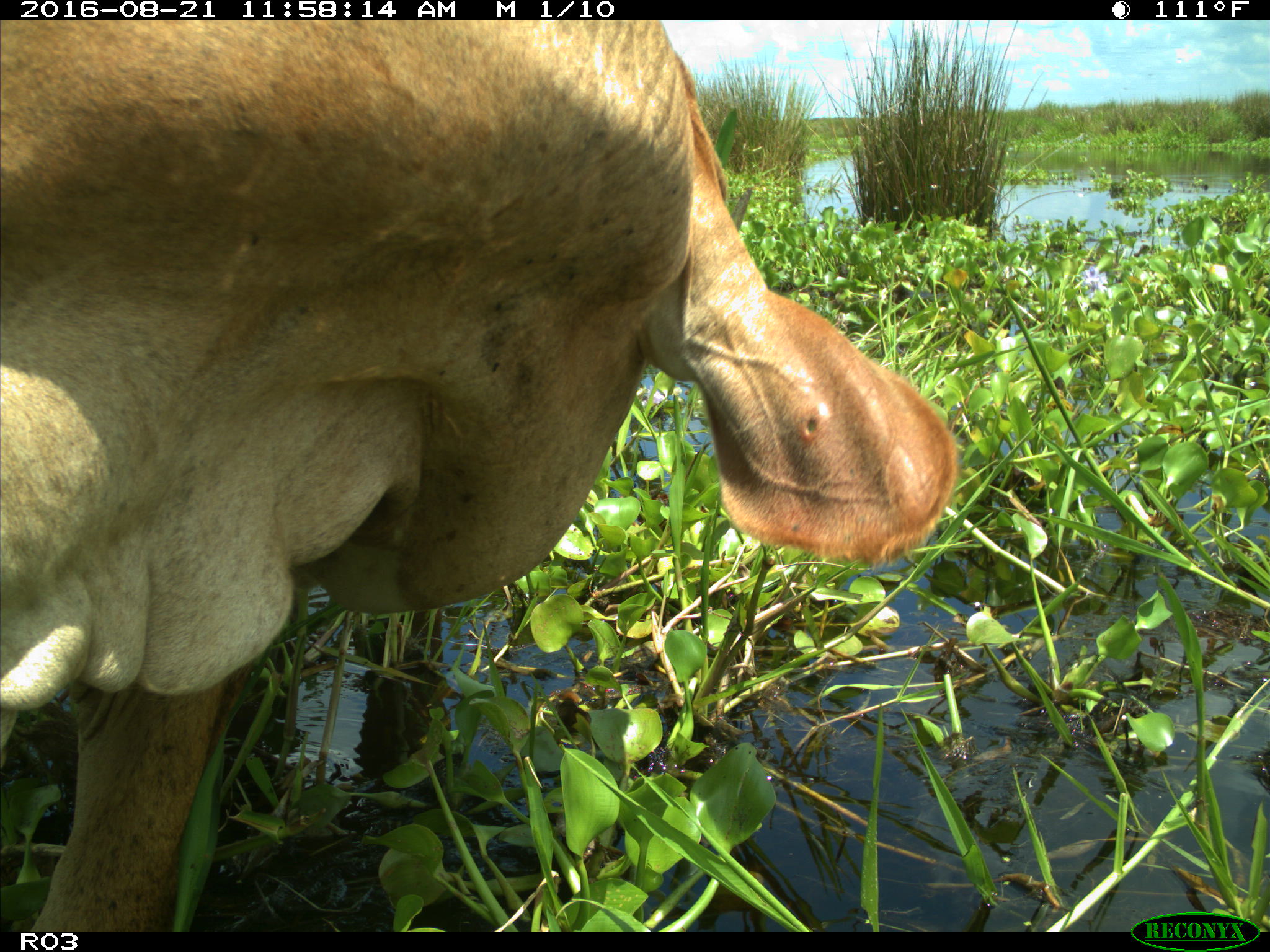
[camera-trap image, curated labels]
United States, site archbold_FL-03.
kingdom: Animalia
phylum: Chordata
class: Mammalia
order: Artiodactyla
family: Bovidae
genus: Bos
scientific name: Bos taurus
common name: domestic cow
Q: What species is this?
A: Bos taurus (domestic cow).